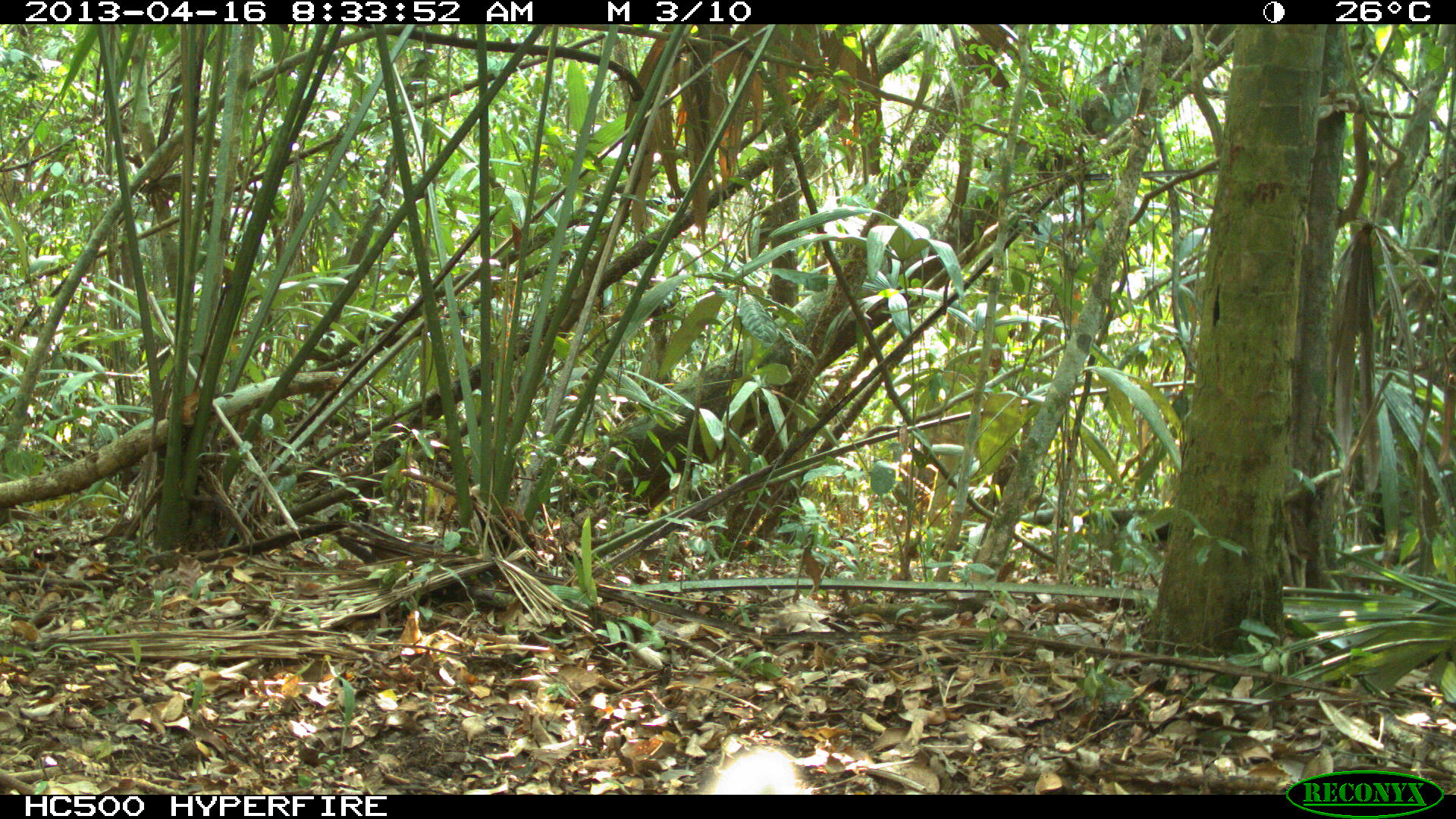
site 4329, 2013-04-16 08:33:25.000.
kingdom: Animalia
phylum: Chordata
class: Mammalia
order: Carnivora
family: Canidae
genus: Urocyon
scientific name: Urocyon cinereoargenteus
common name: gray fox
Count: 1.